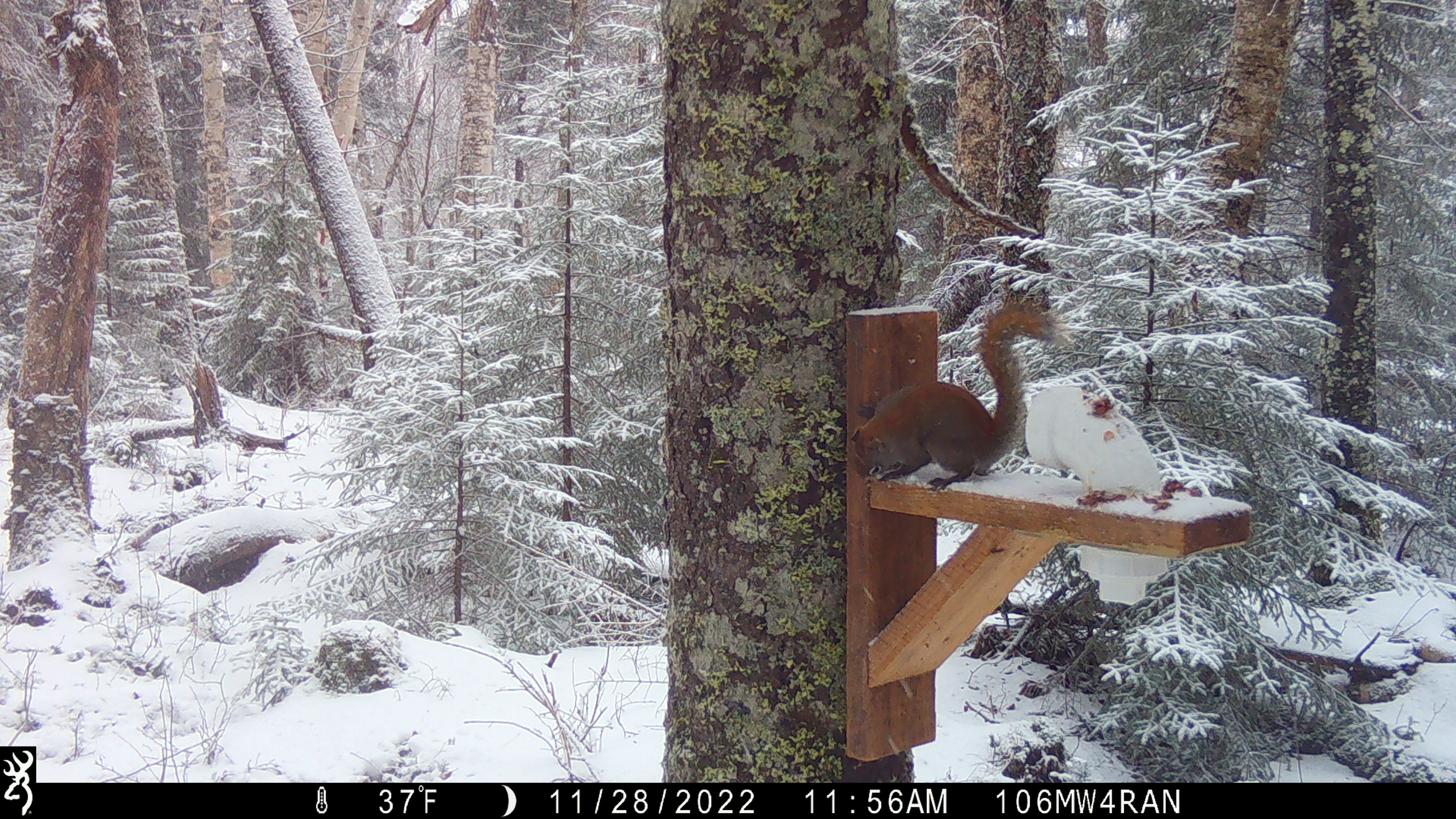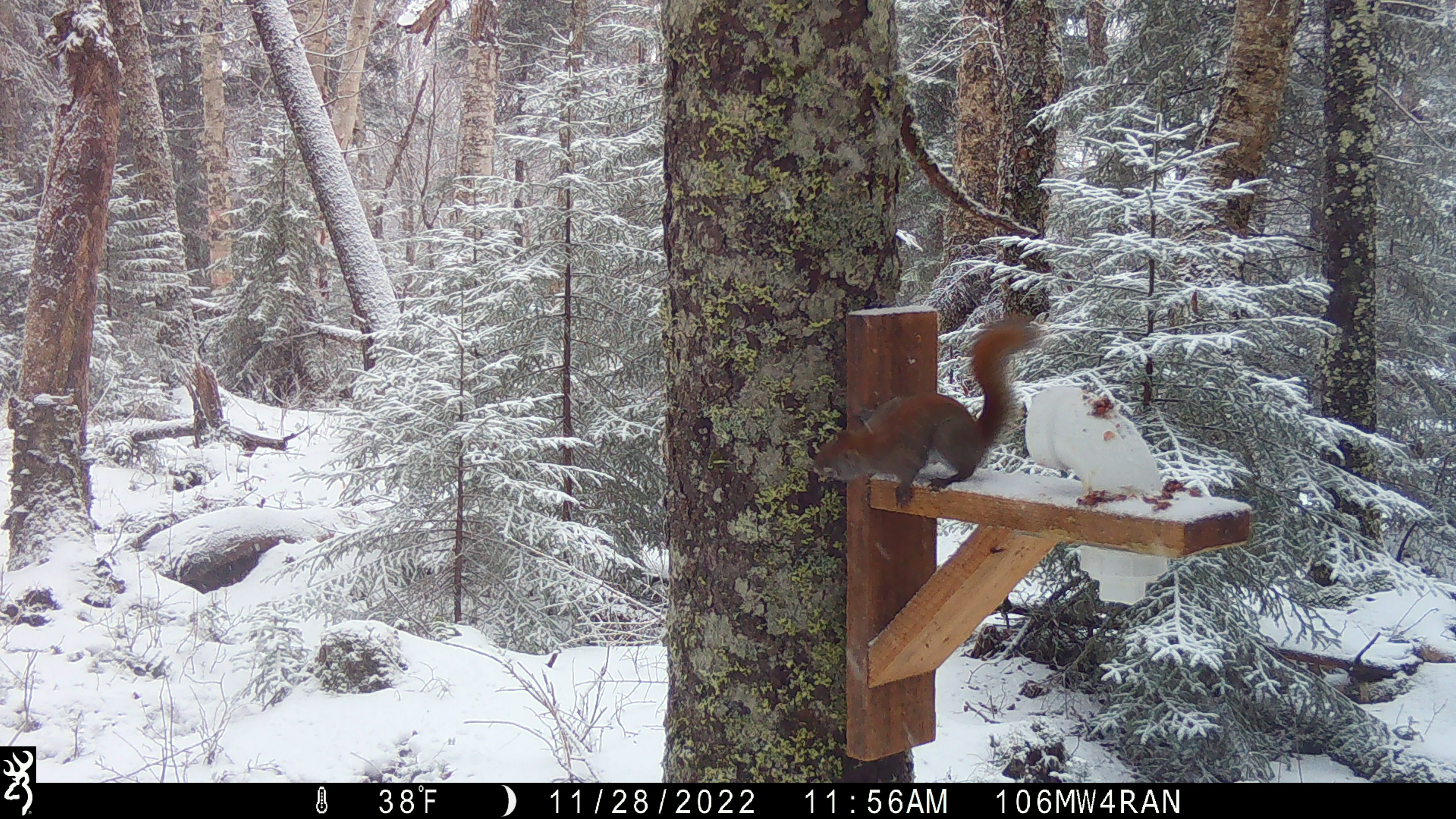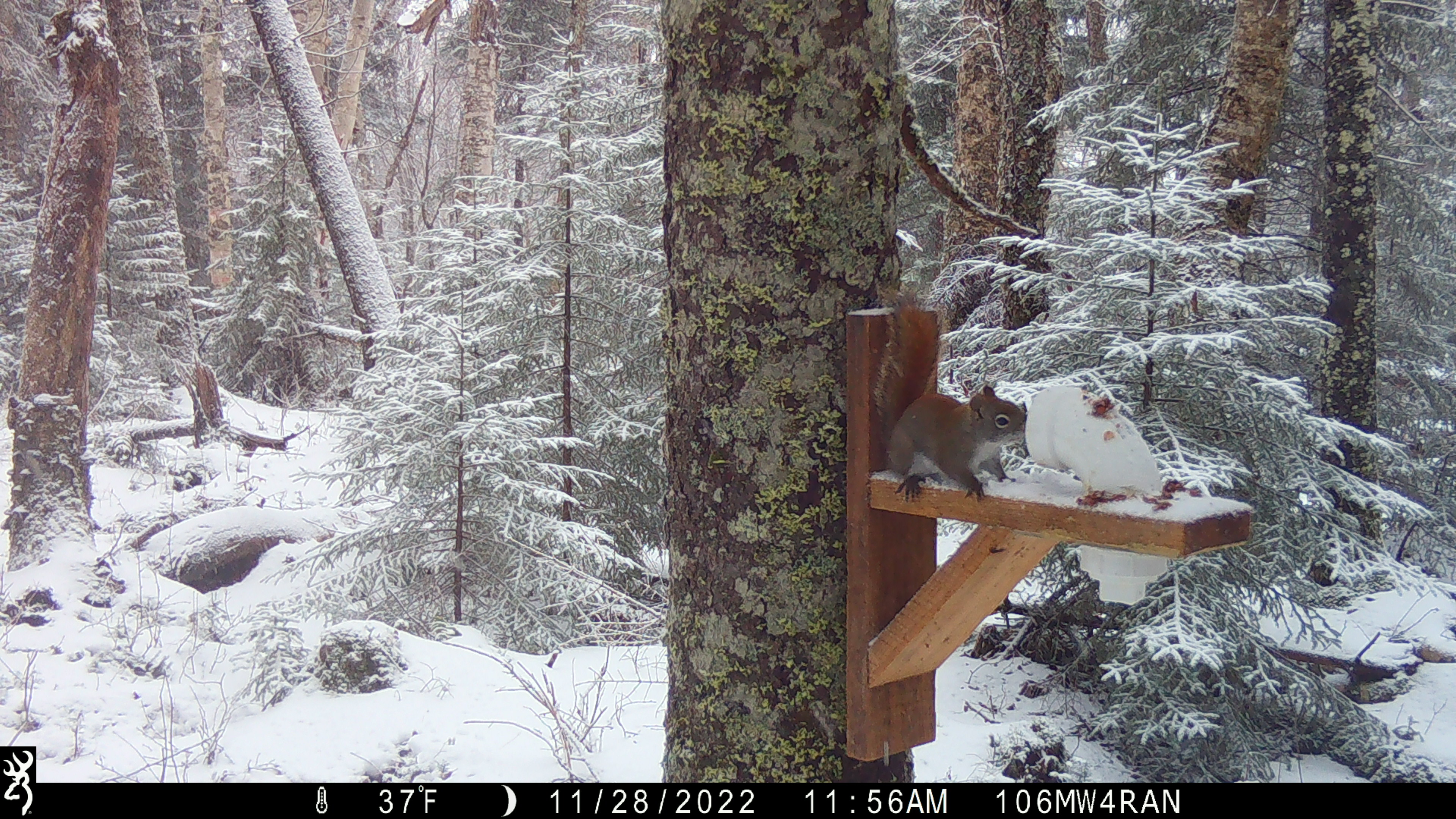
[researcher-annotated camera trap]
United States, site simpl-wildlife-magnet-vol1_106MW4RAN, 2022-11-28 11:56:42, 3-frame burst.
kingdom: Animalia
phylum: Chordata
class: Mammalia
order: Rodentia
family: Sciuridae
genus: Tamiasciurus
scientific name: Tamiasciurus hudsonicus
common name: red squirrel